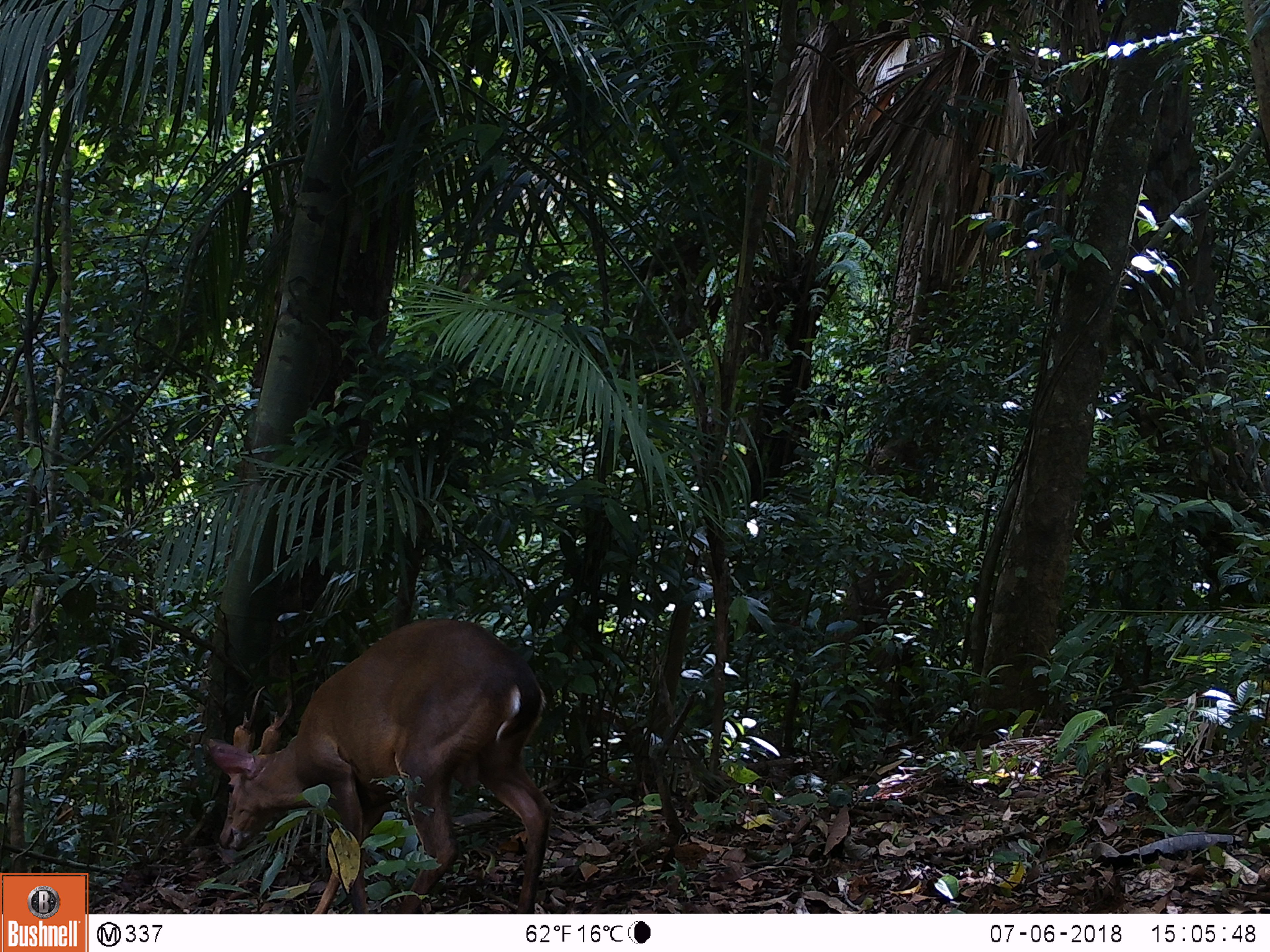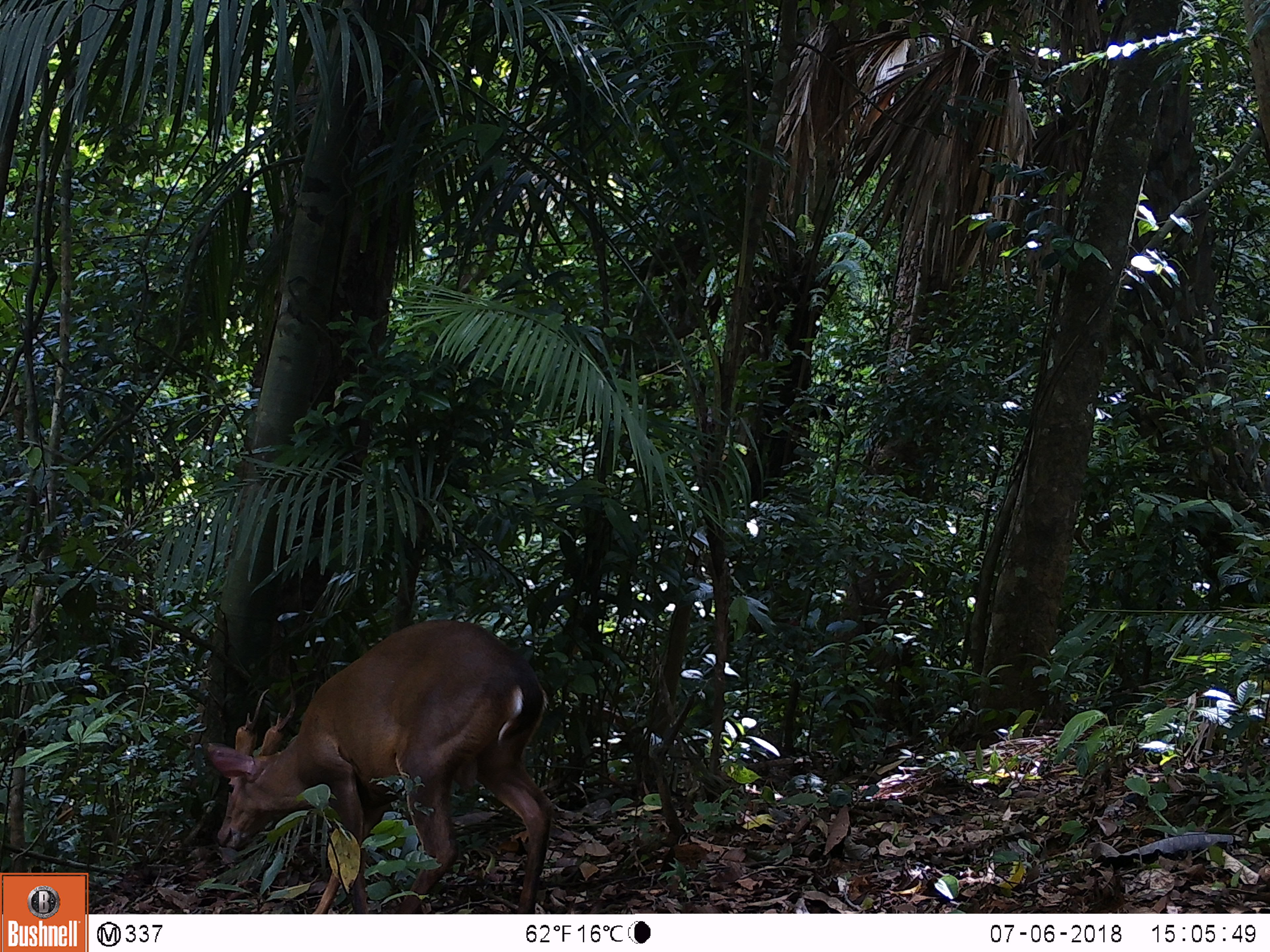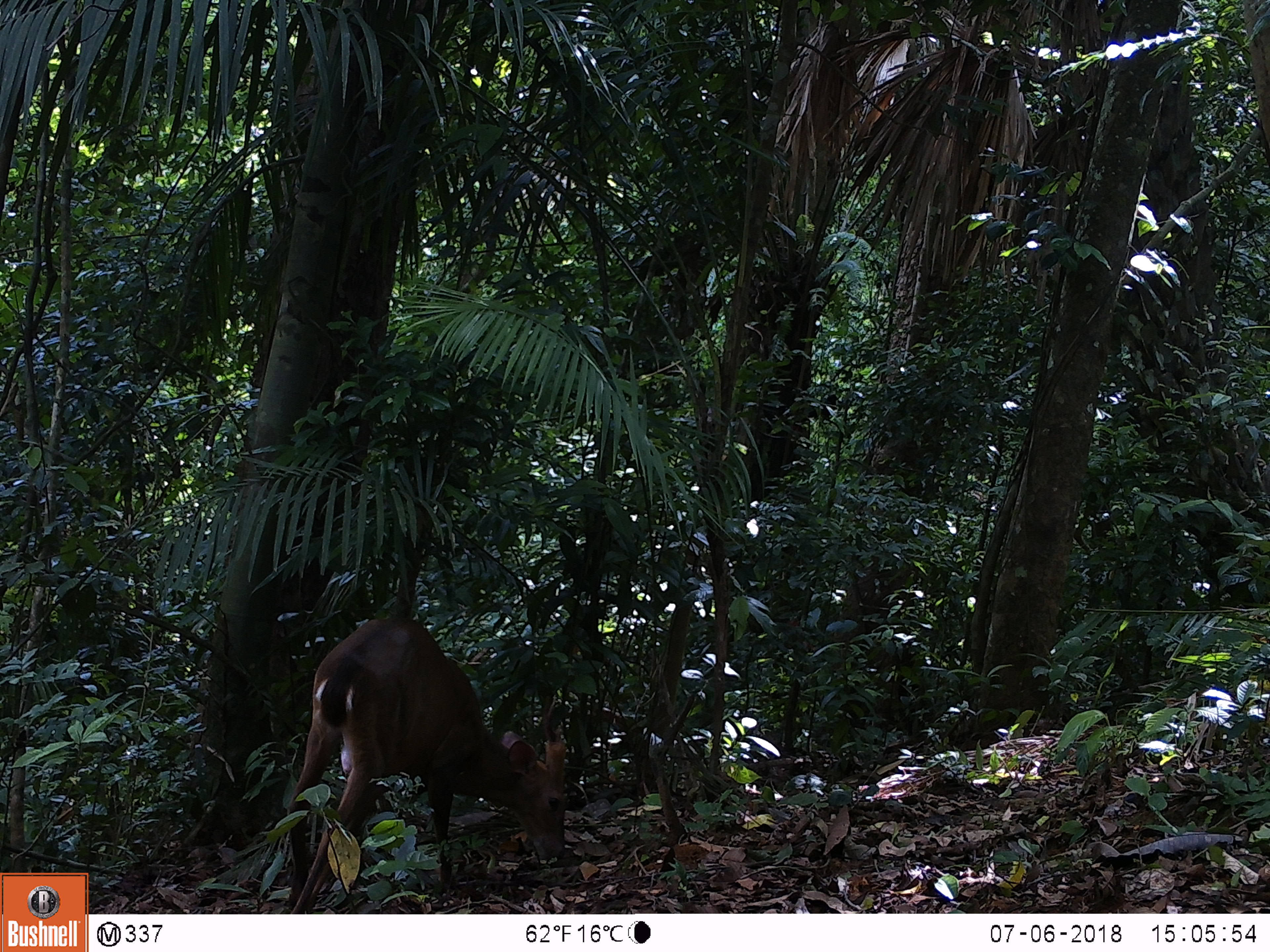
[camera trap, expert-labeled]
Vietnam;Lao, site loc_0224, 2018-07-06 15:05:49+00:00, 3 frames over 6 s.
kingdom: Animalia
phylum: Chordata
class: Mammalia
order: Artiodactyla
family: Cervidae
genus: Muntiacus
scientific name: Muntiacus vuquangensis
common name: large-antlered muntjac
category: large antlered muntjac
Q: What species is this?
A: Large antlered muntjac (large-antlered muntjac) (Muntiacus vuquangensis).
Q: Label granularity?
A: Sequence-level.